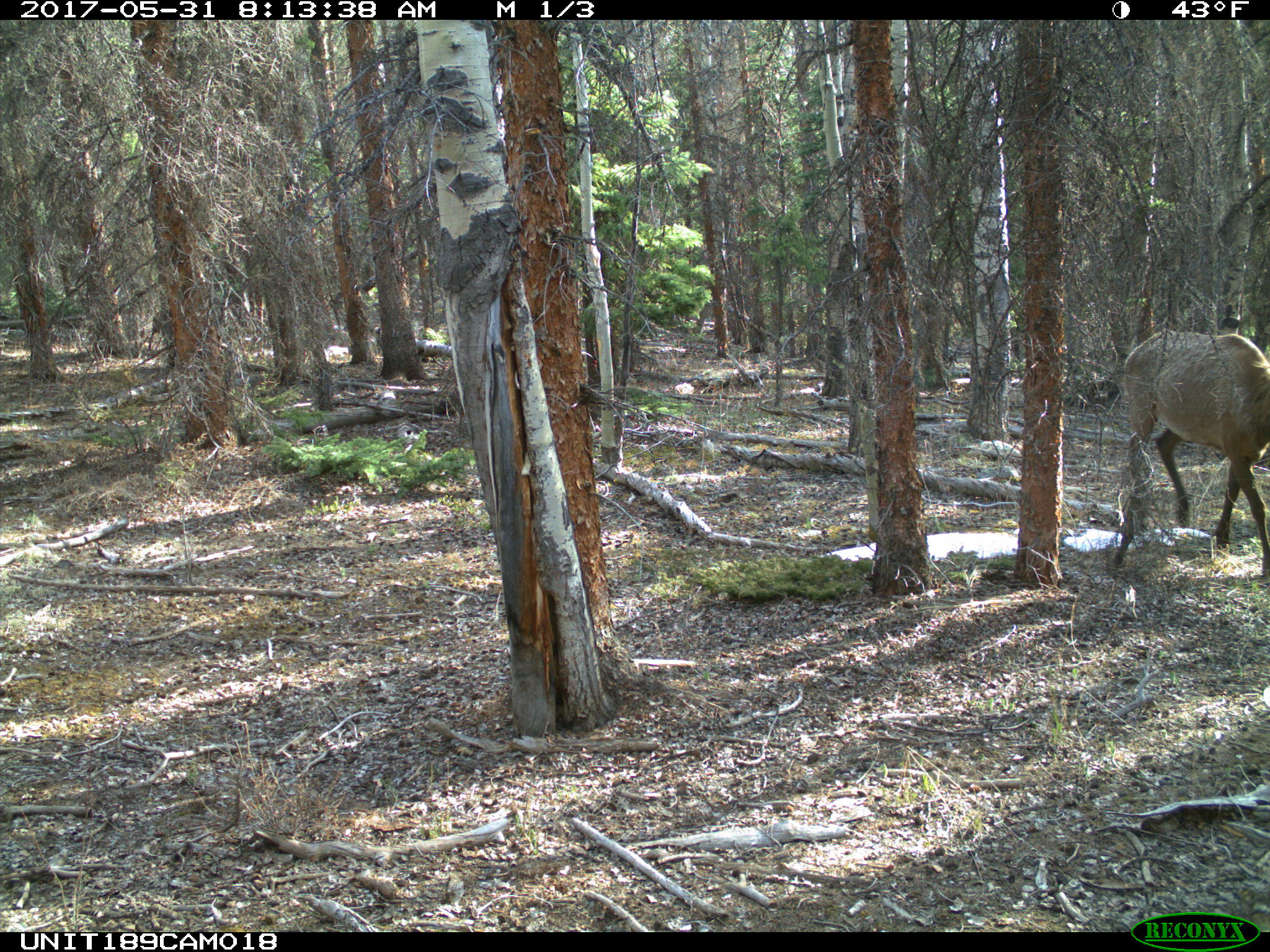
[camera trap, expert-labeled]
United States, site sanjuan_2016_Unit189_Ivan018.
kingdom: Animalia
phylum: Chordata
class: Mammalia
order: Artiodactyla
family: Cervidae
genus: Cervus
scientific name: Cervus elaphus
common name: red deer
Cervus elaphus (red deer).